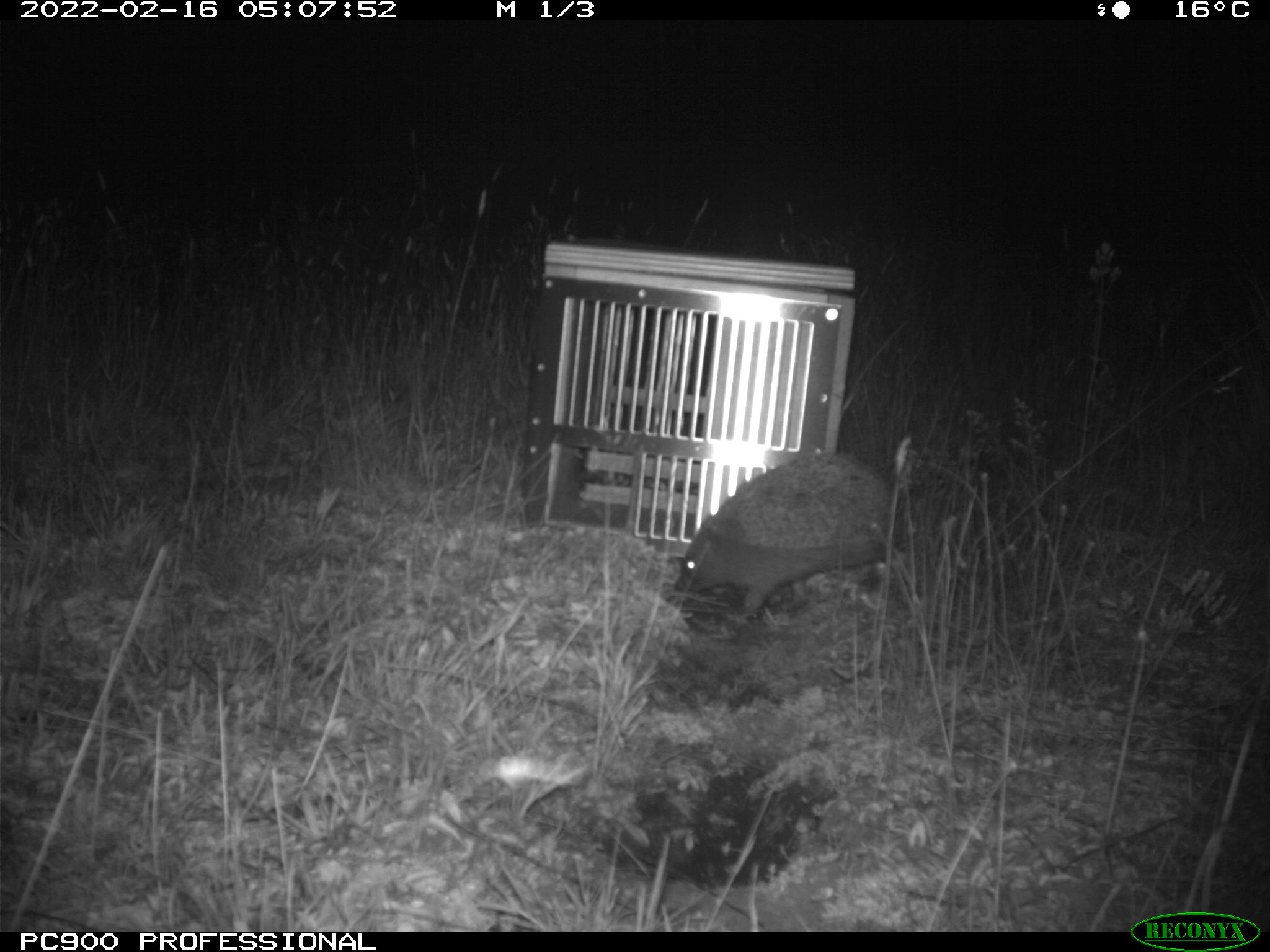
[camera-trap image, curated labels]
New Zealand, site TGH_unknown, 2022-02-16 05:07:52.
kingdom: Animalia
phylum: Chordata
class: Mammalia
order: Eulipotyphla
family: Erinaceidae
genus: Erinaceus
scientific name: Erinaceus europaeus europaeus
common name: european hedgehog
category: hedgehog